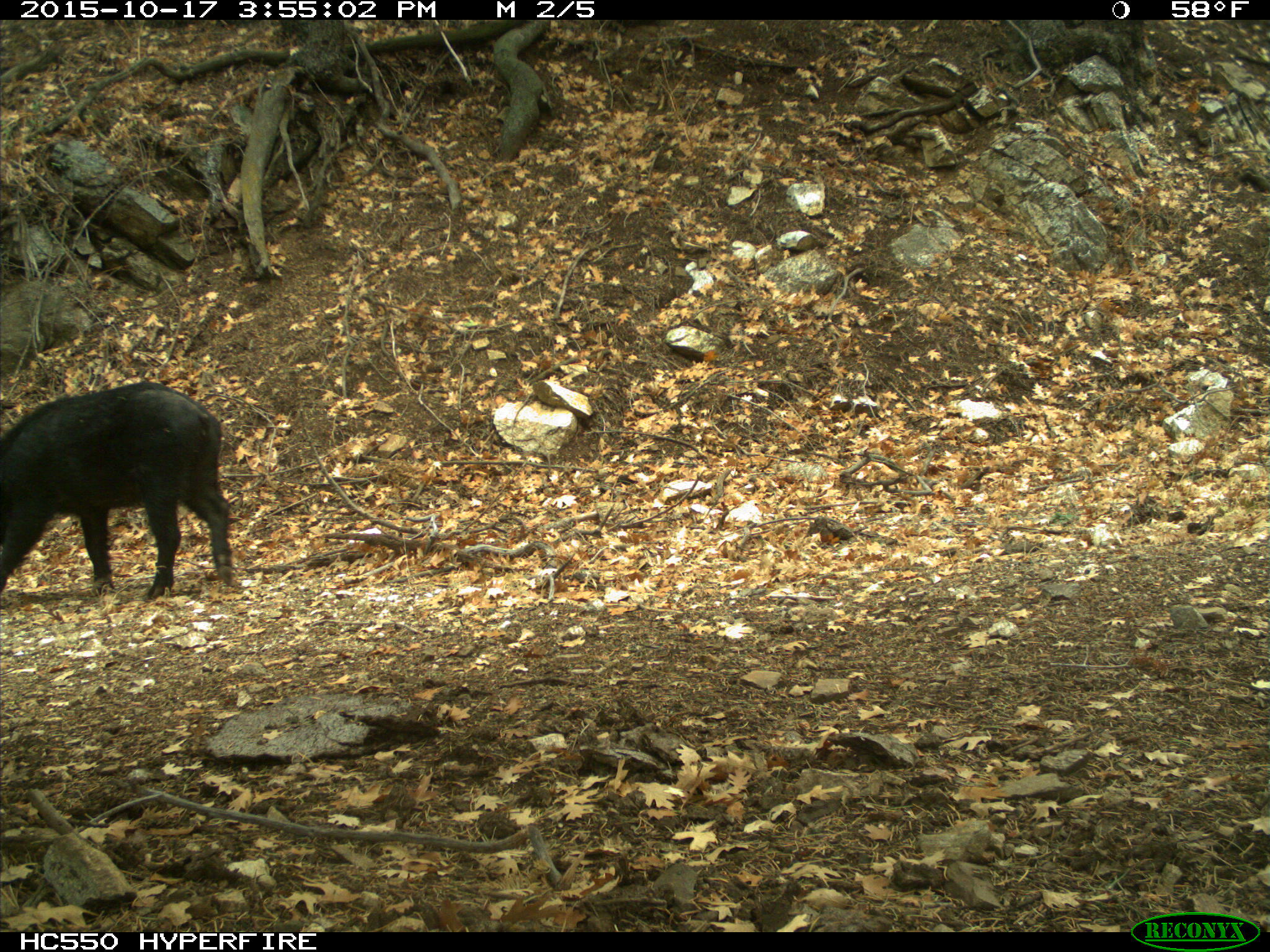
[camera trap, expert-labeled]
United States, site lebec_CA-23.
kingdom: Animalia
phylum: Chordata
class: Mammalia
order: Artiodactyla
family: Suidae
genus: Sus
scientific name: Sus scrofa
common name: wild boar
Sus scrofa (wild boar).